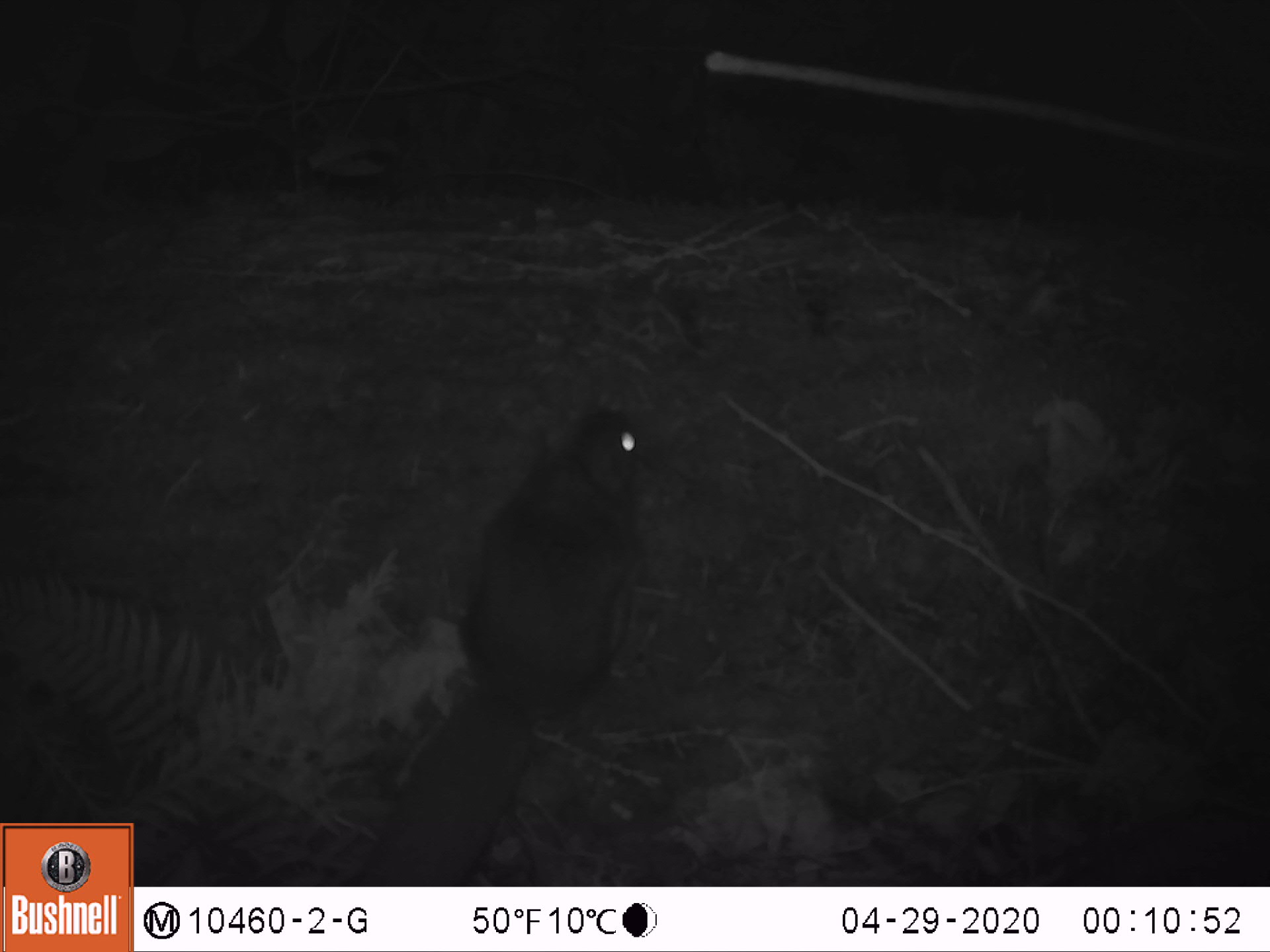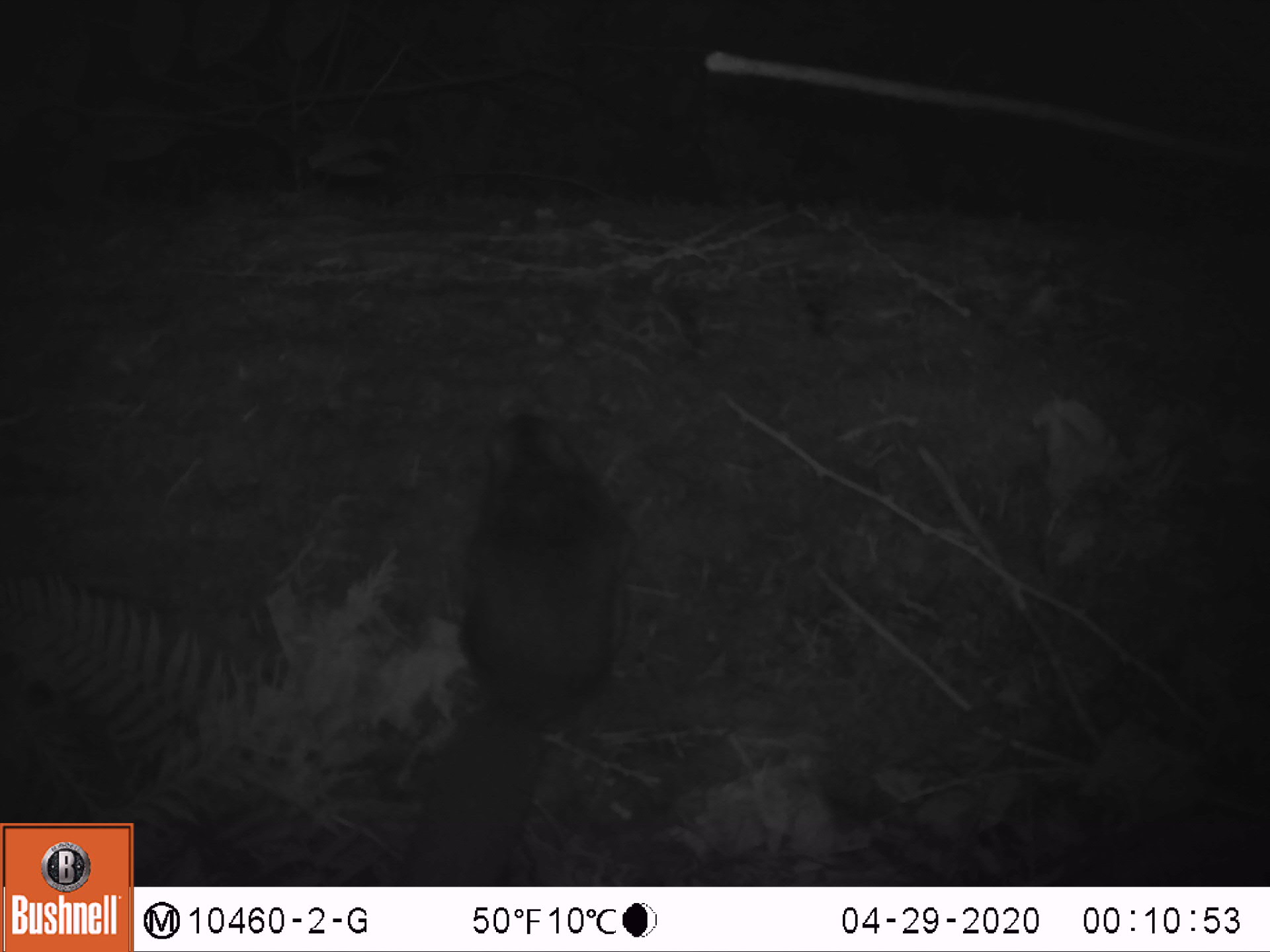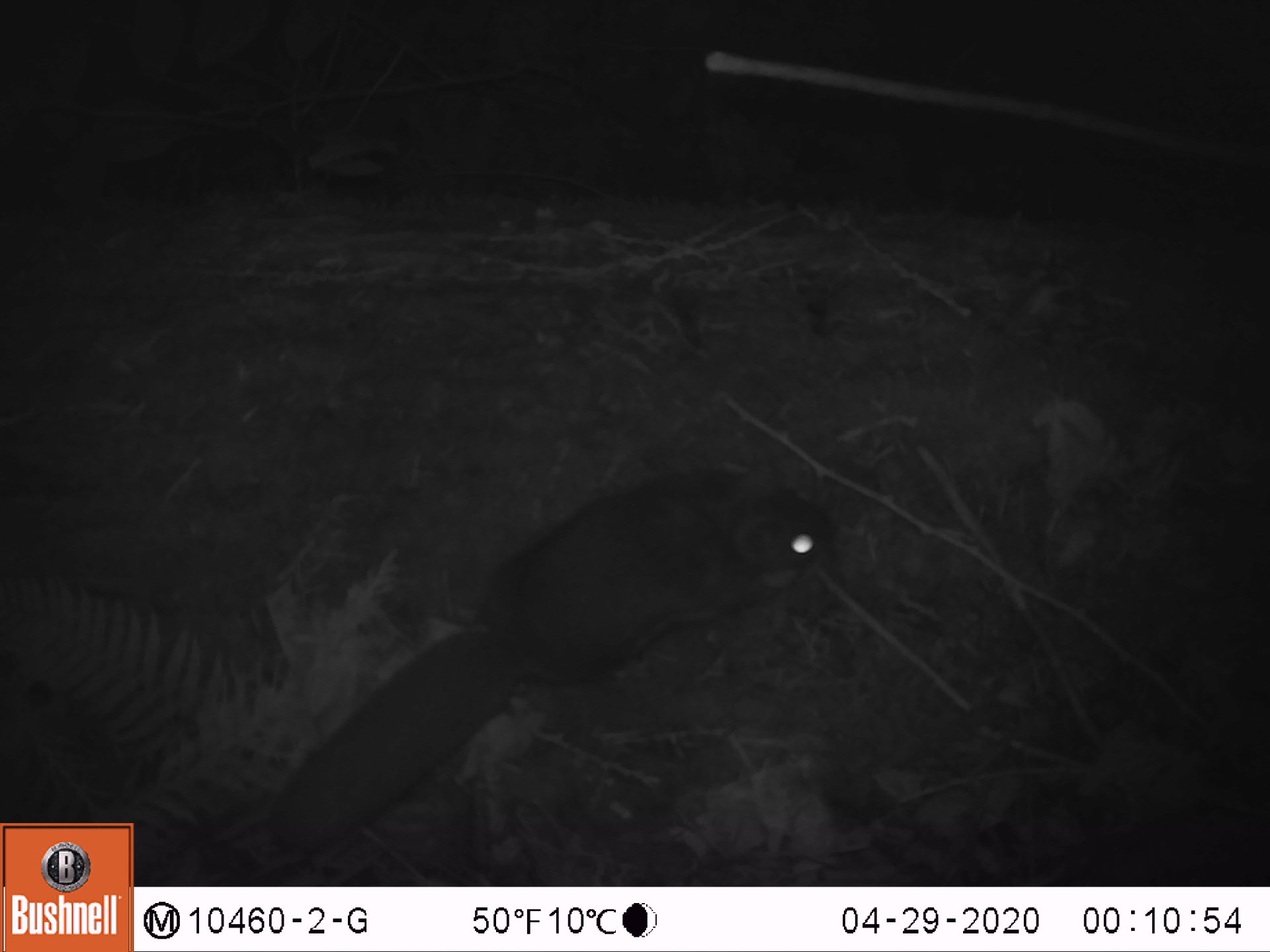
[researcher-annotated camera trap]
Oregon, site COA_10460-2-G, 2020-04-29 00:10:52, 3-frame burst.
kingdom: Animalia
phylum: Chordata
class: Mammalia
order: Rodentia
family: Sciuridae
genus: Glaucomys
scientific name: Glaucomys oregonensis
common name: humboldt's flying squirrel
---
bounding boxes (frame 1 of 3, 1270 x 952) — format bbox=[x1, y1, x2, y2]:
humboldt's flying squirrel: bbox=[350, 397, 661, 882]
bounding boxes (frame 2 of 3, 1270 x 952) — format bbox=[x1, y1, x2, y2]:
humboldt's flying squirrel: bbox=[390, 403, 657, 882]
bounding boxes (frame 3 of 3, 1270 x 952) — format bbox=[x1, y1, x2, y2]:
humboldt's flying squirrel: bbox=[255, 454, 853, 863]